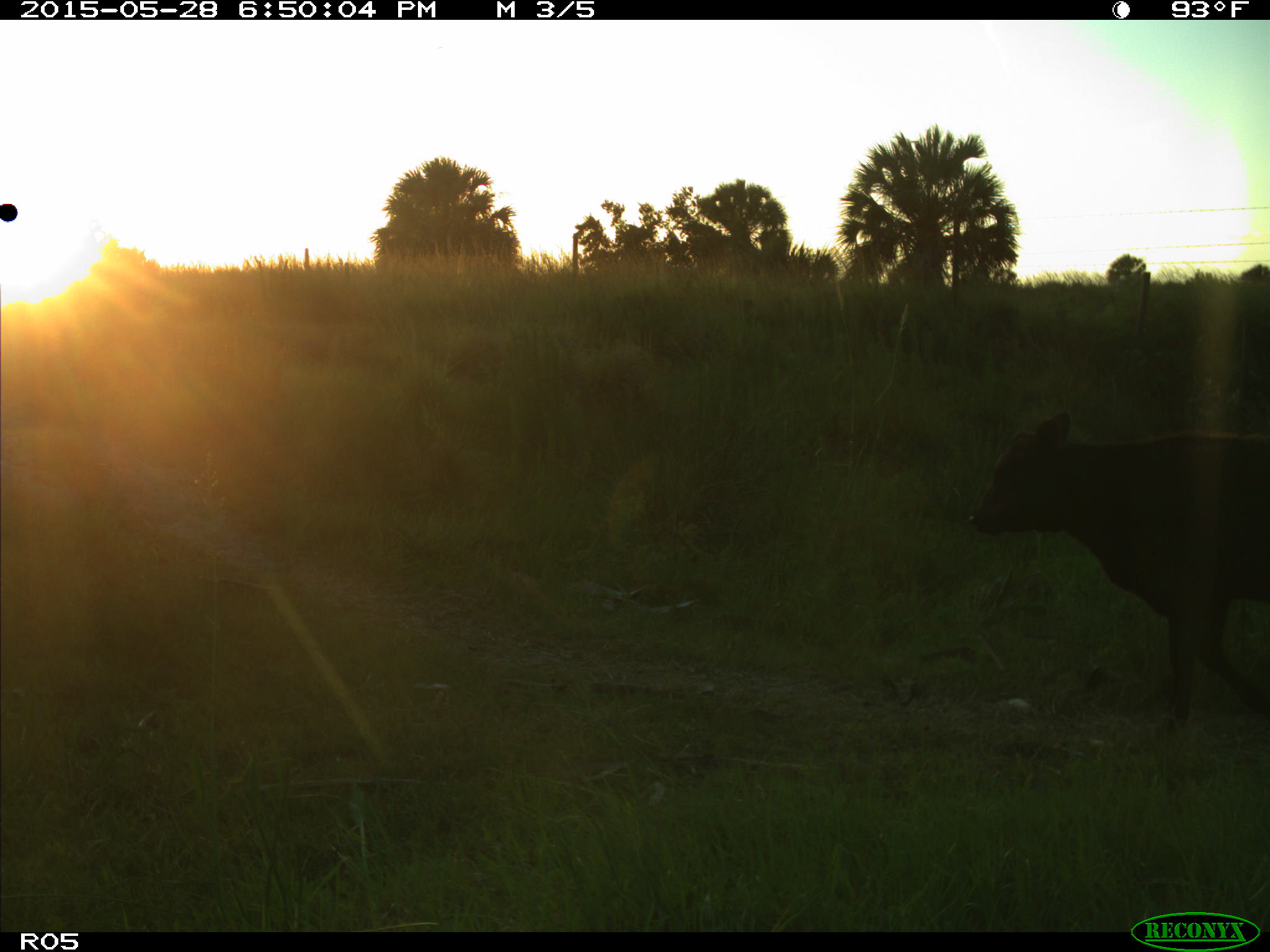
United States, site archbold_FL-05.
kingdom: Animalia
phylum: Chordata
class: Mammalia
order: Artiodactyla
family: Bovidae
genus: Bos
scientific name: Bos taurus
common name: domestic cow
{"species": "Bos taurus (domestic cow)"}